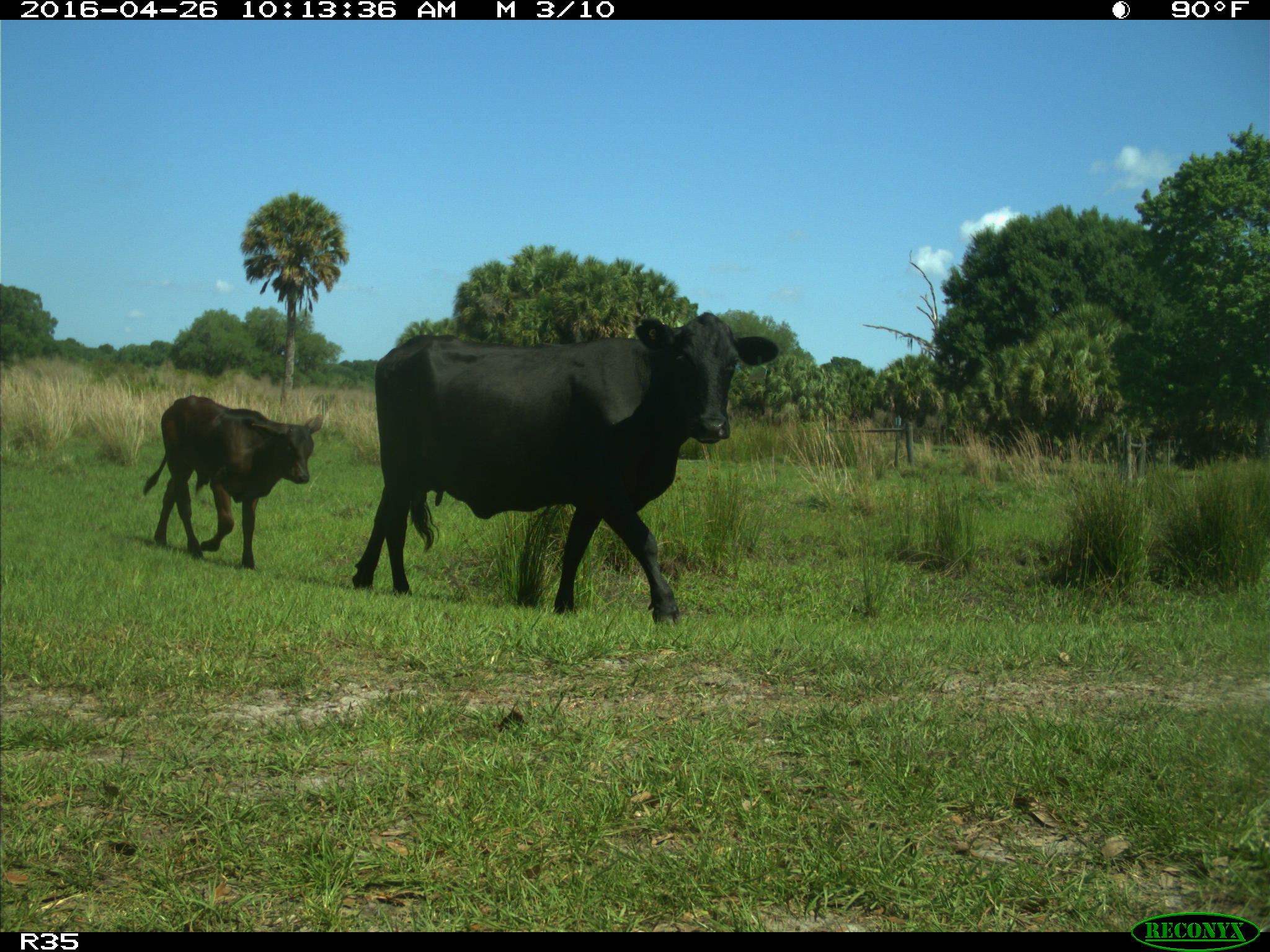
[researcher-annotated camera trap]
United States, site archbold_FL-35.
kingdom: Animalia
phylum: Chordata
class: Mammalia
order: Artiodactyla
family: Bovidae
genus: Bos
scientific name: Bos taurus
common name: domestic cow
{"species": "Bos taurus (domestic cow)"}